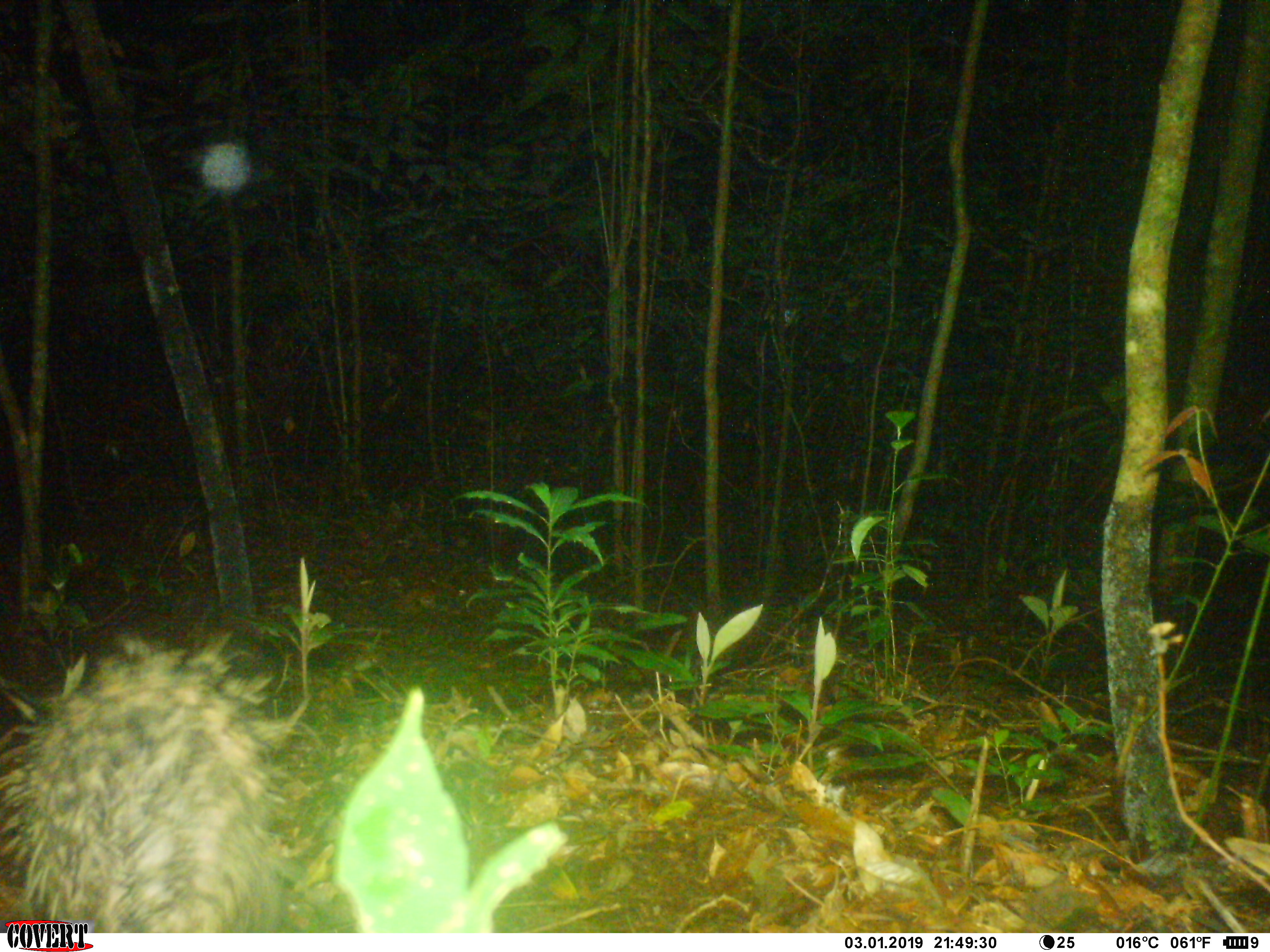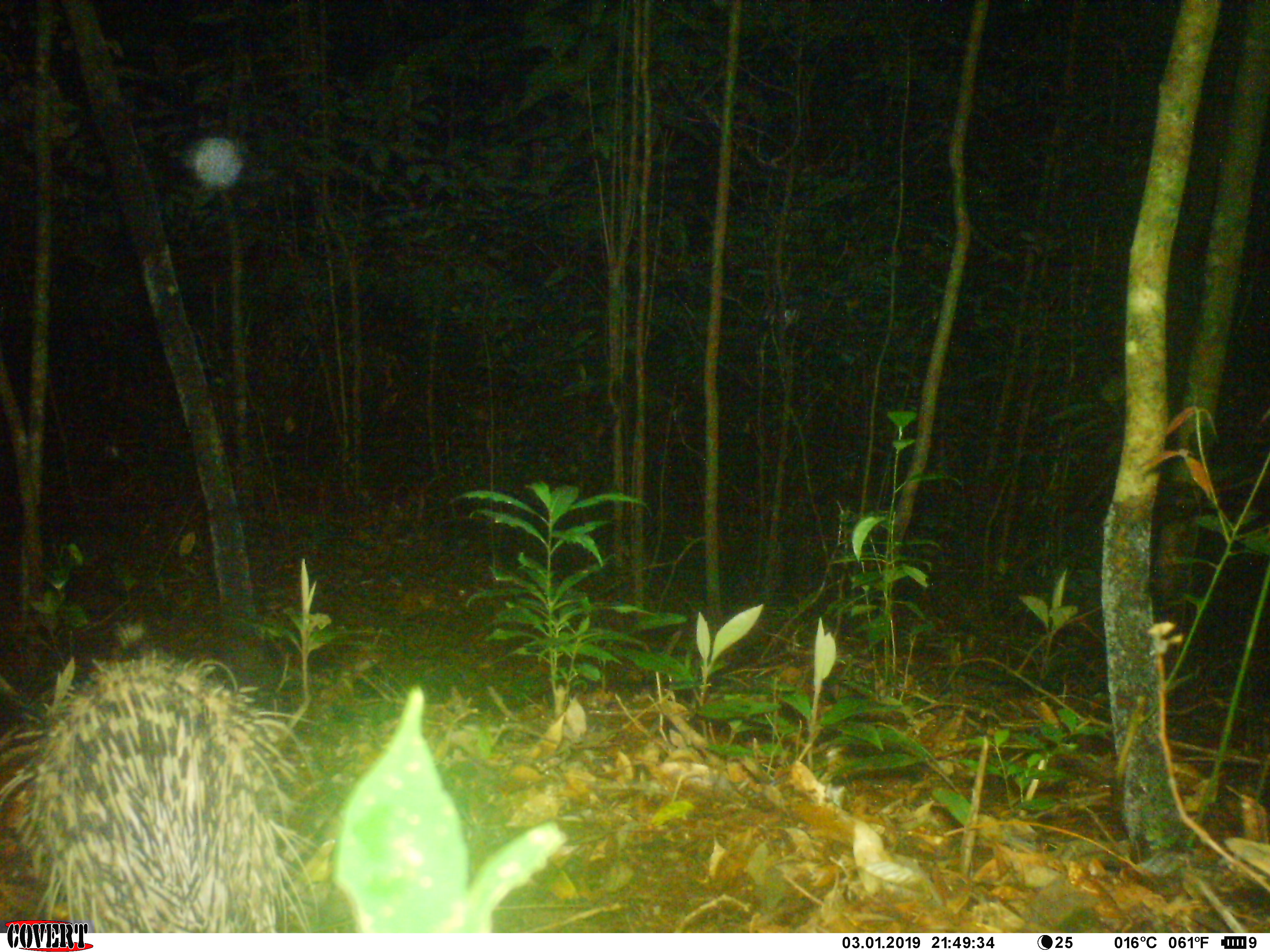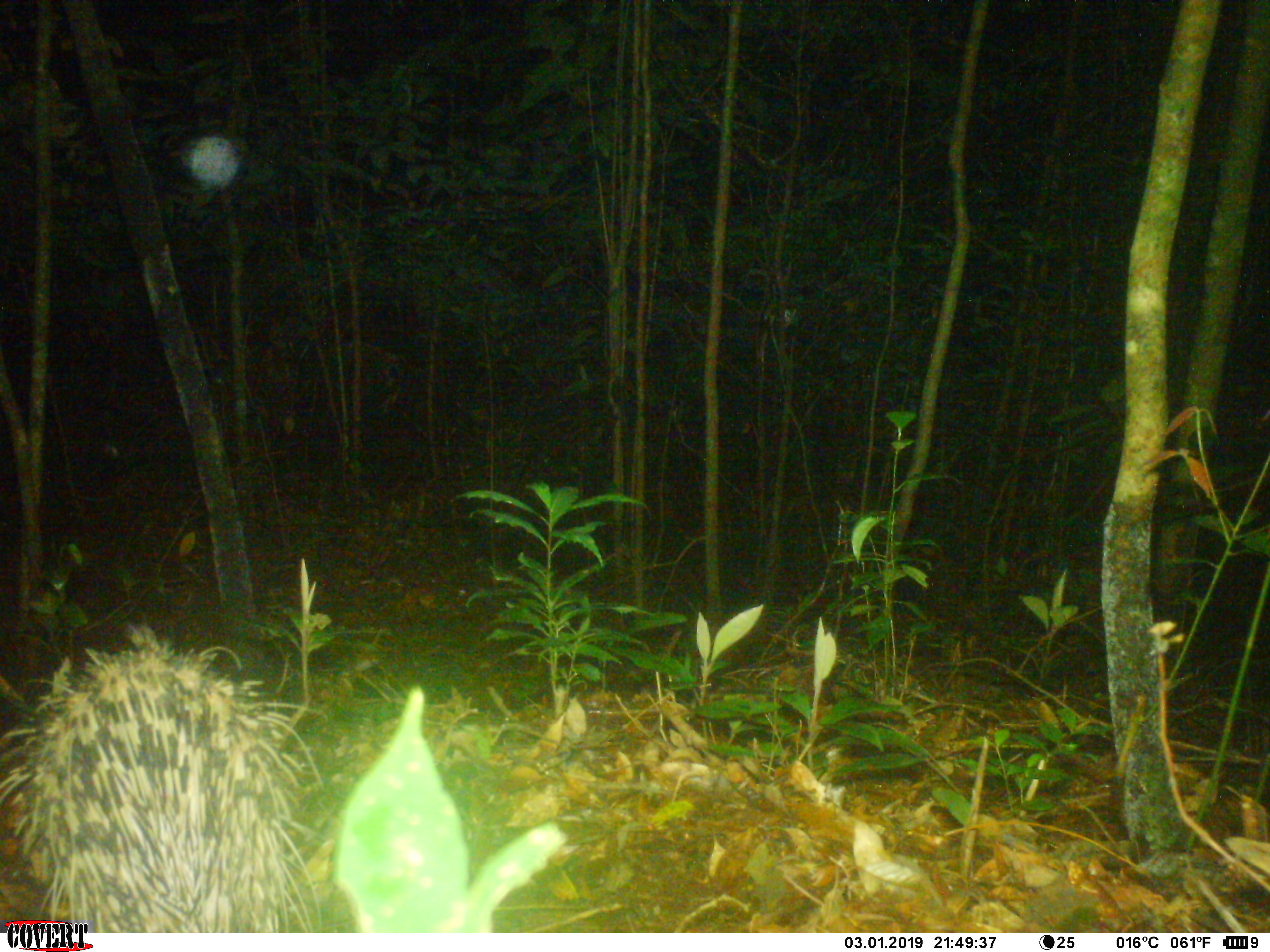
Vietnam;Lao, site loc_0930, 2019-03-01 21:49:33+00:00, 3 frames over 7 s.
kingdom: Animalia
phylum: Chordata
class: Mammalia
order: Rodentia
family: Hystricidae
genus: Hystrix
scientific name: Hystrix brachyura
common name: malayan porcupine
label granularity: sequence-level